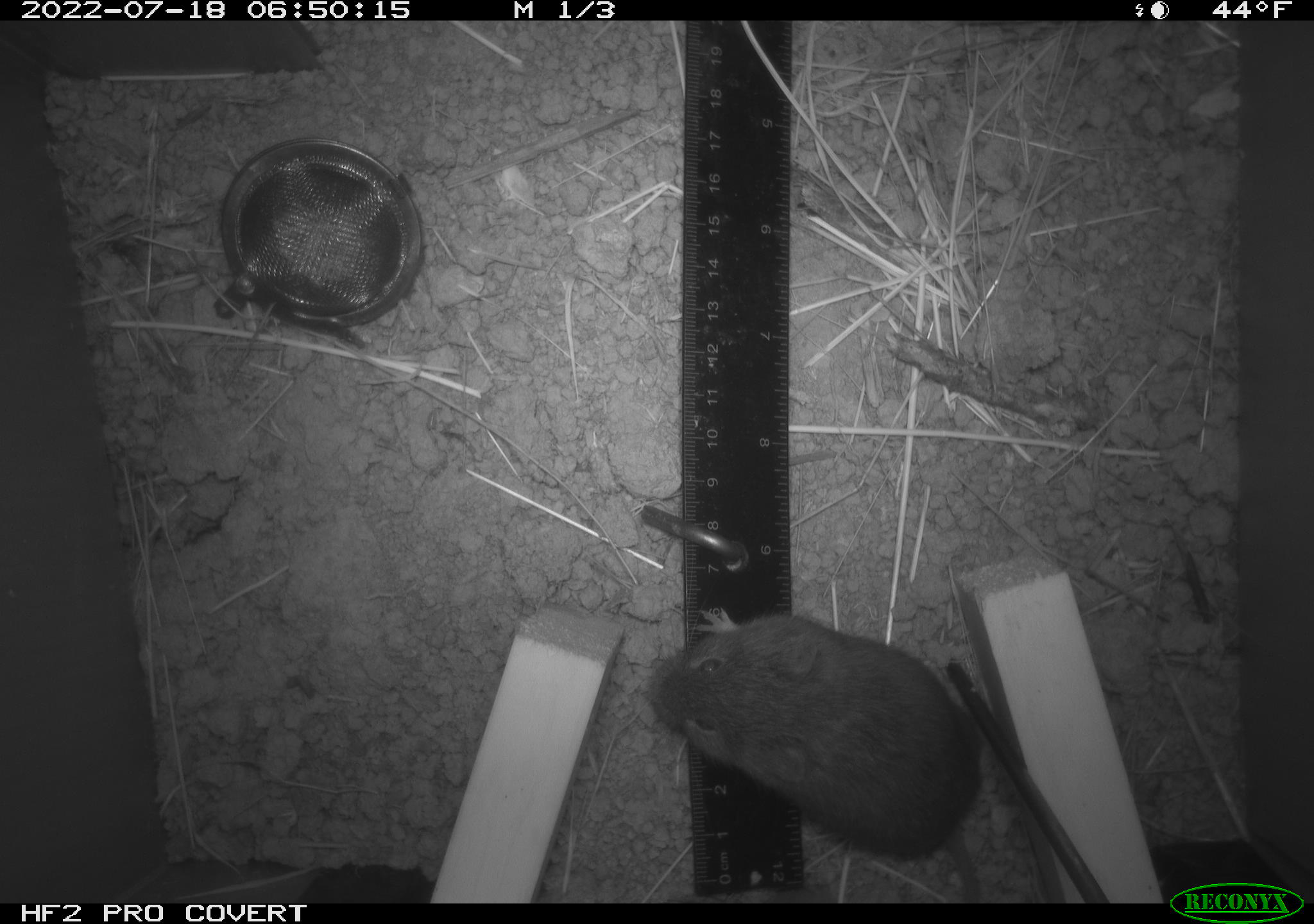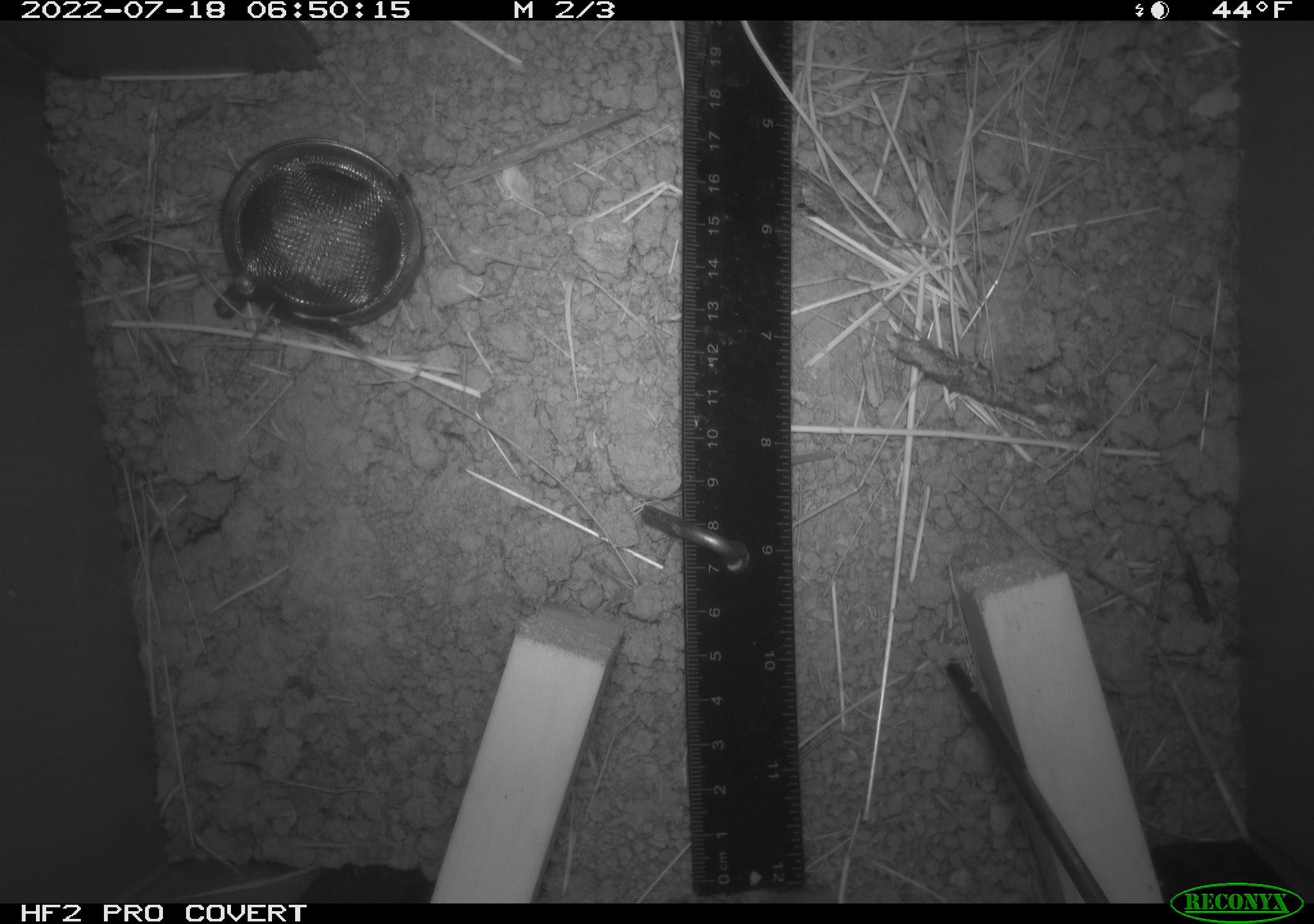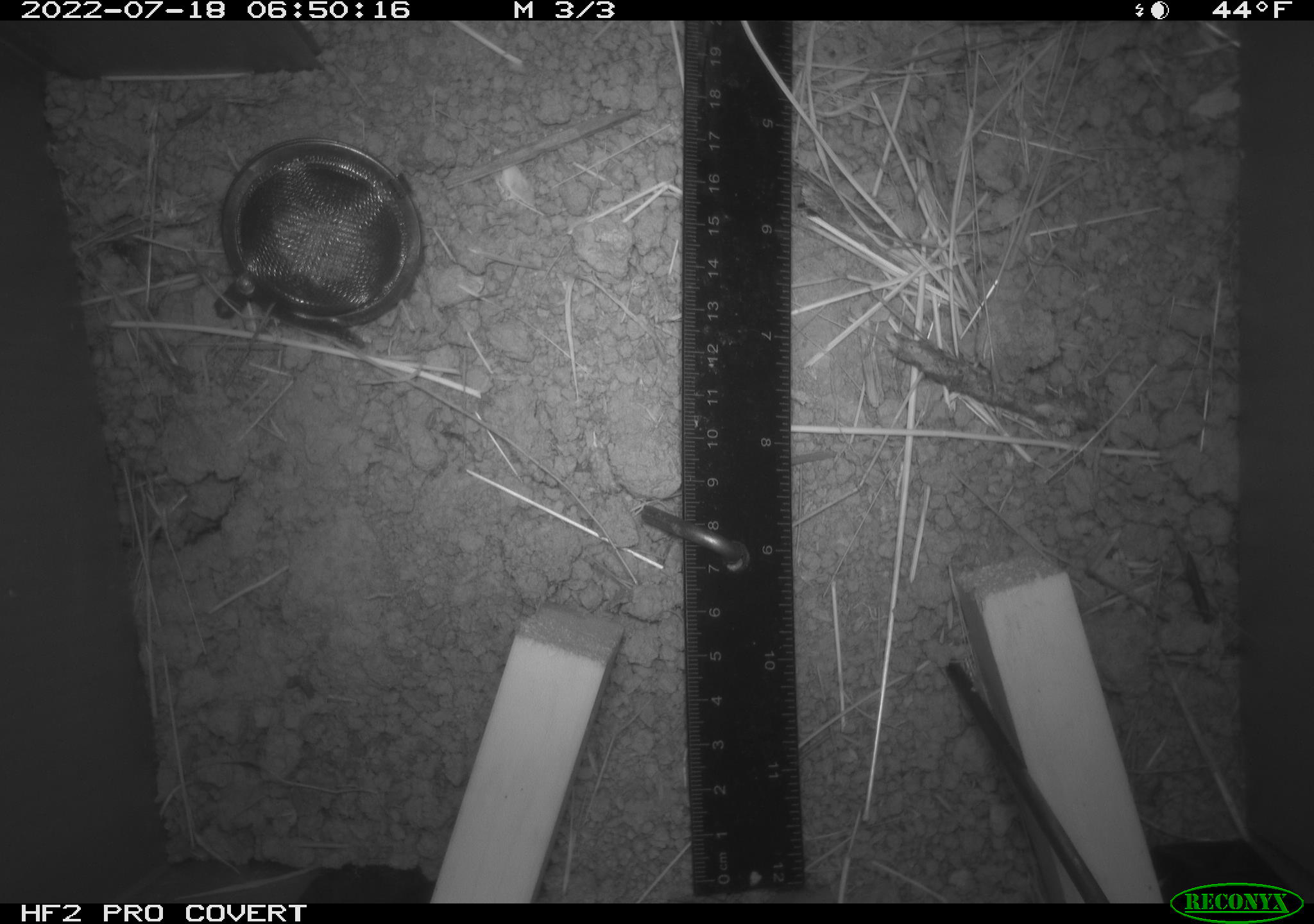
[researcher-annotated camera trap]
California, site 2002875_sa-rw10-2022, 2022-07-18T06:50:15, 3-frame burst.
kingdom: Animalia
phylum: Chordata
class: Mammalia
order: Rodentia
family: Cricetidae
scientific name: Arvicolinae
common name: voles, lemmings, and muskrats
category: arvicolinae subfamily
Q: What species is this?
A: Arvicolinae subfamily (voles, lemmings, and muskrats) (Arvicolinae).